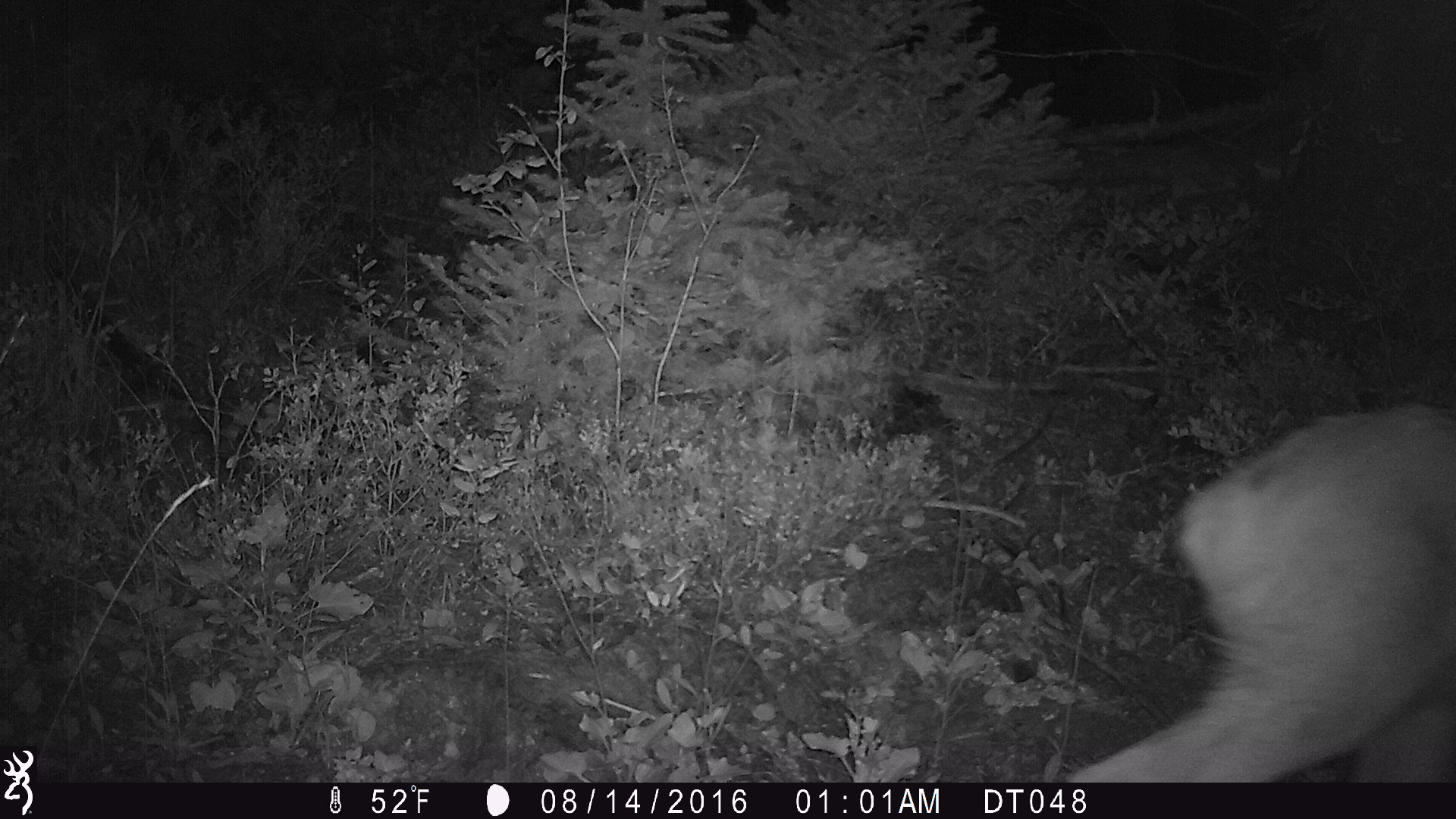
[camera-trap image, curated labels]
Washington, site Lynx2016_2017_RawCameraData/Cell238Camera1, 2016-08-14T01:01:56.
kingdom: Animalia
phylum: Chordata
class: Mammalia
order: Artiodactyla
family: Cervidae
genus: Odocoileus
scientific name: Odocoileus hemionus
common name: mule deer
Odocoileus hemionus (mule deer). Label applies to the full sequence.